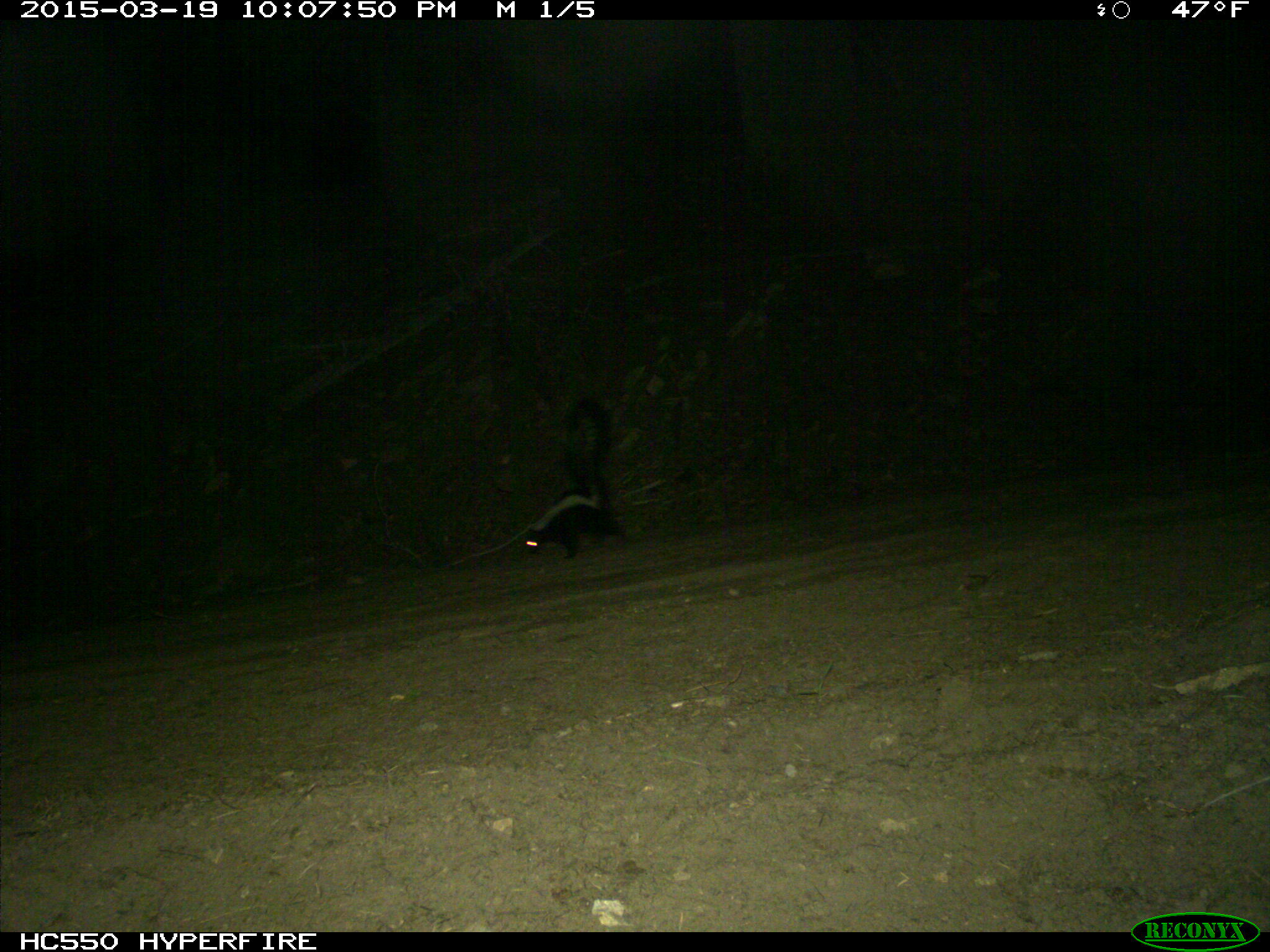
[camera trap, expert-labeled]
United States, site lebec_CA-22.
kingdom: Animalia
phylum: Chordata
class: Mammalia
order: Carnivora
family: Mephitidae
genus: Mephitis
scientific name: Mephitis mephitis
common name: striped skunk